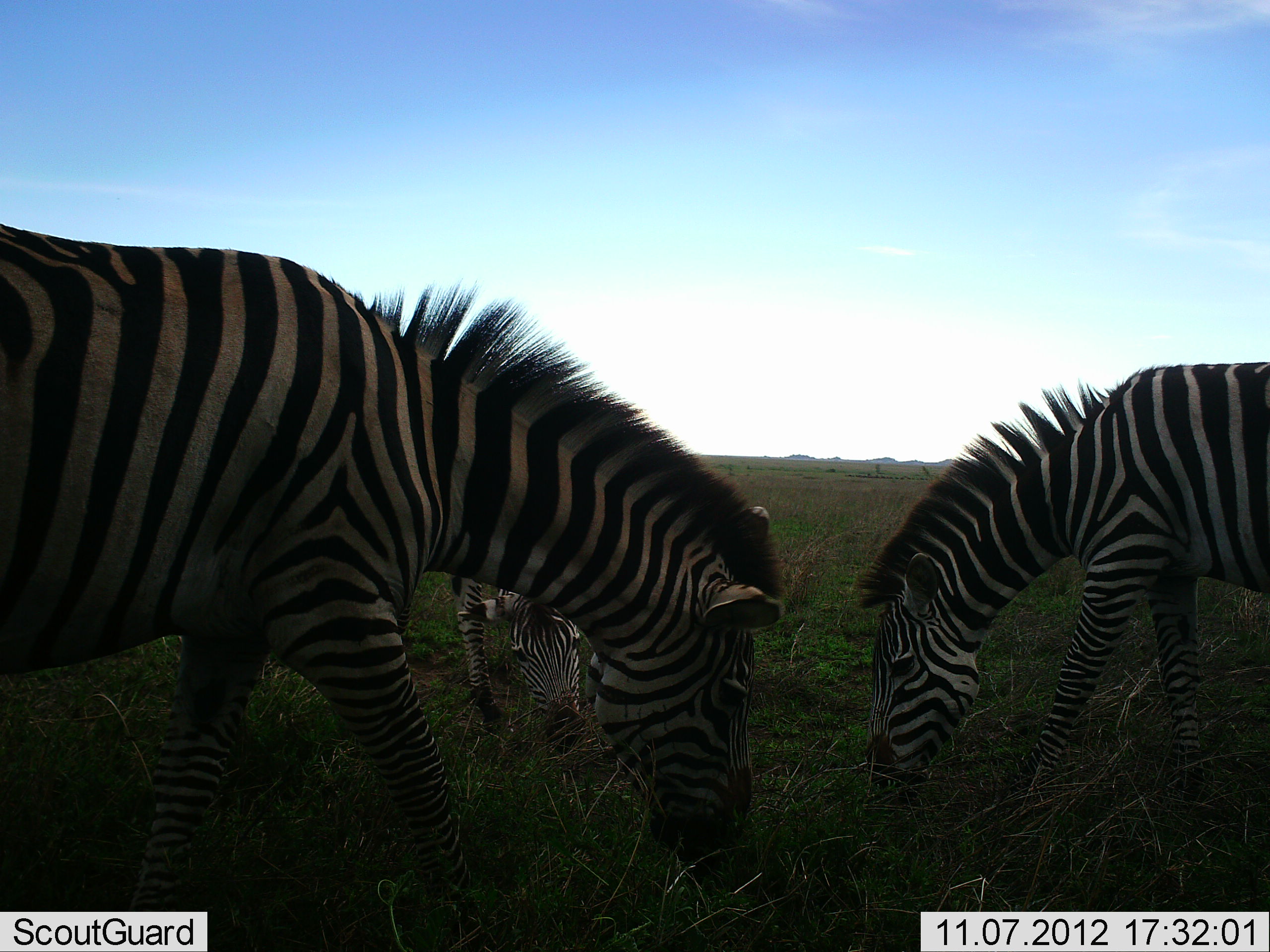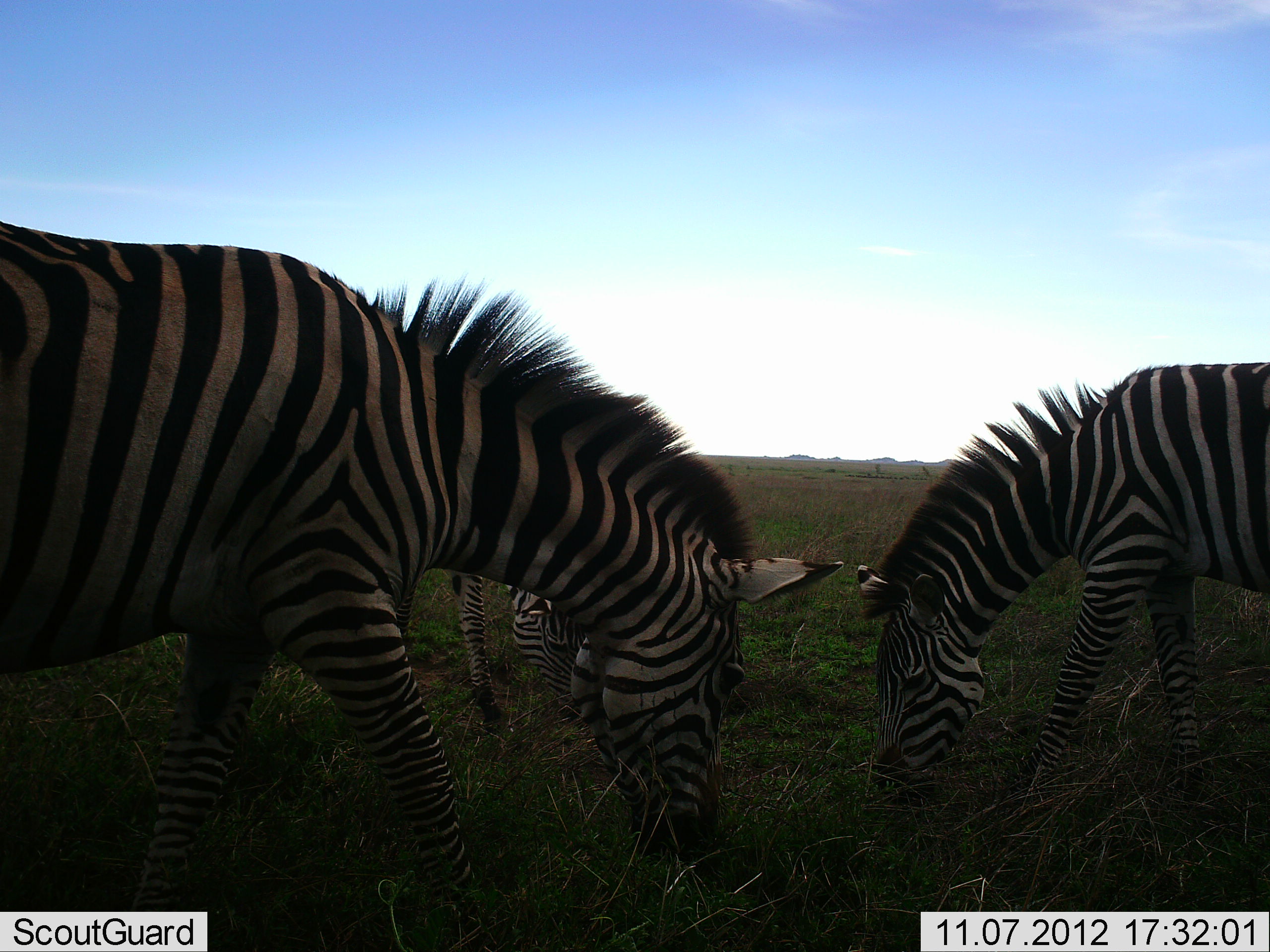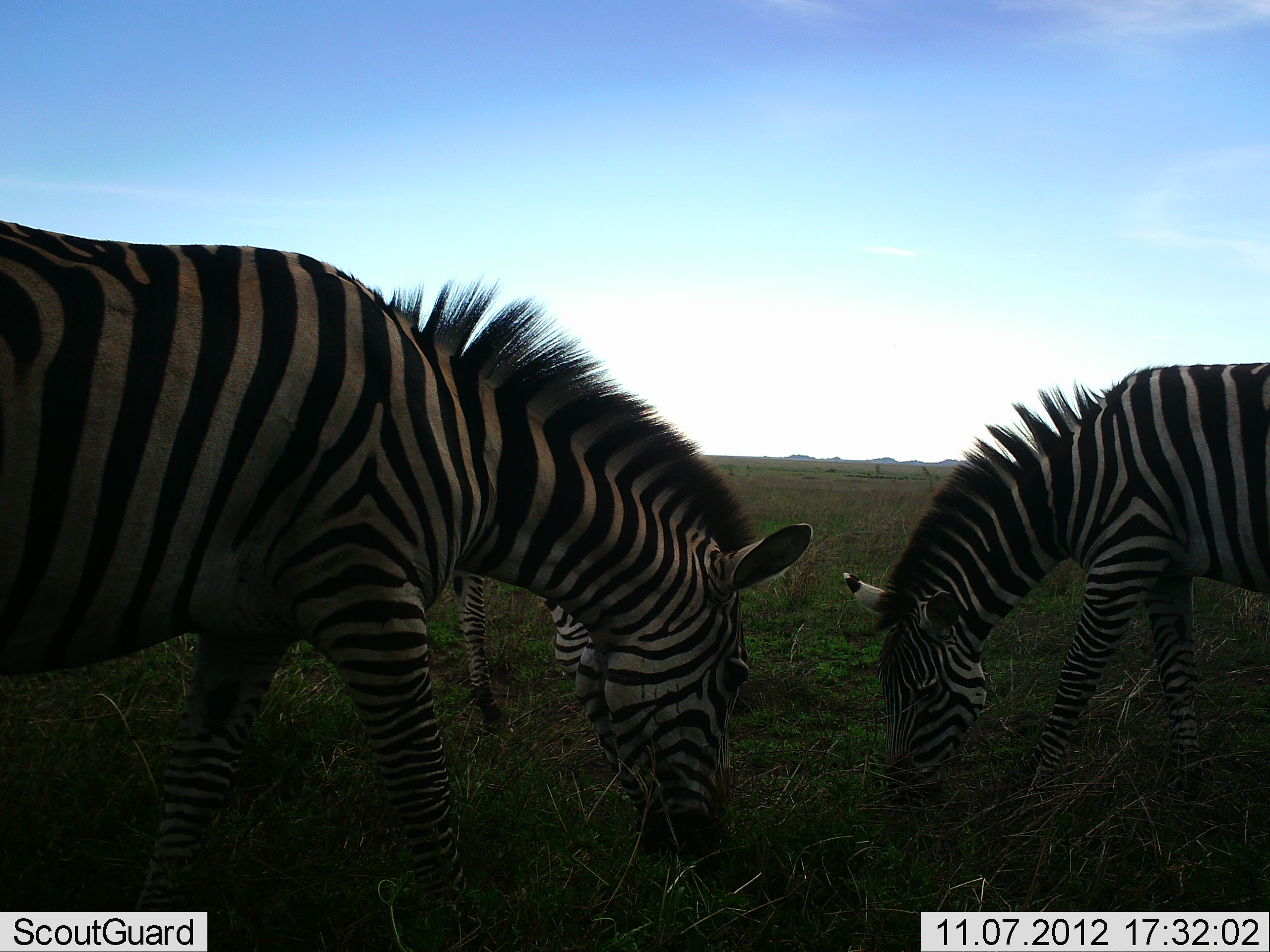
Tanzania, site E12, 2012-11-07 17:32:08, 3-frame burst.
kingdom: Animalia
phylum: Chordata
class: Mammalia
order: Perissodactyla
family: Equidae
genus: Equus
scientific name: Equus quagga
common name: plains zebra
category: zebra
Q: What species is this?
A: Zebra (plains zebra) (Equus quagga).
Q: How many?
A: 3.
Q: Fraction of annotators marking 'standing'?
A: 0%.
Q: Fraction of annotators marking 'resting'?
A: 0%.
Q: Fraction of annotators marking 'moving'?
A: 0%.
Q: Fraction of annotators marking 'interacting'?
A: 0%.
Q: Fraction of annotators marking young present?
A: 10%.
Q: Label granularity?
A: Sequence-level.